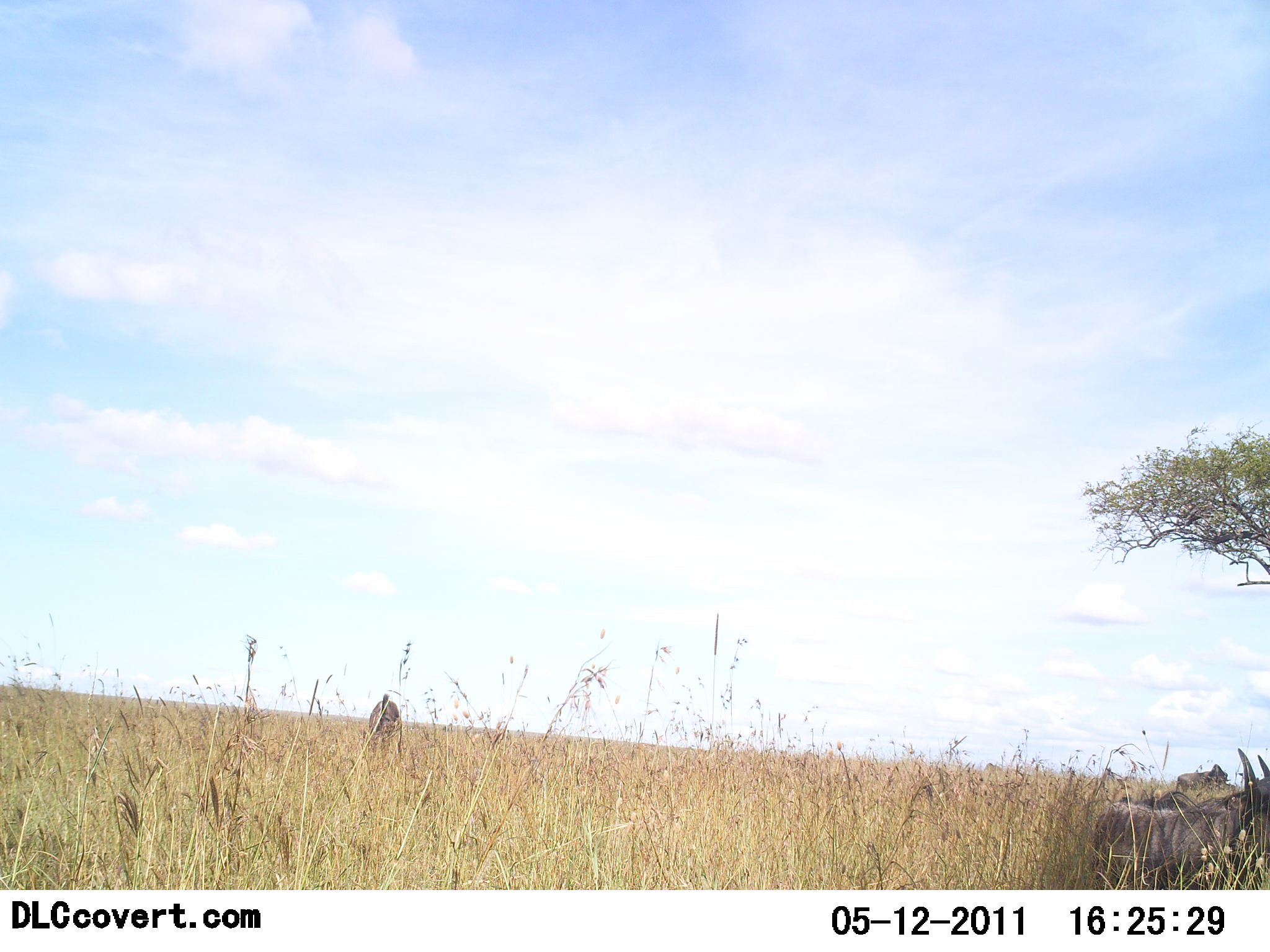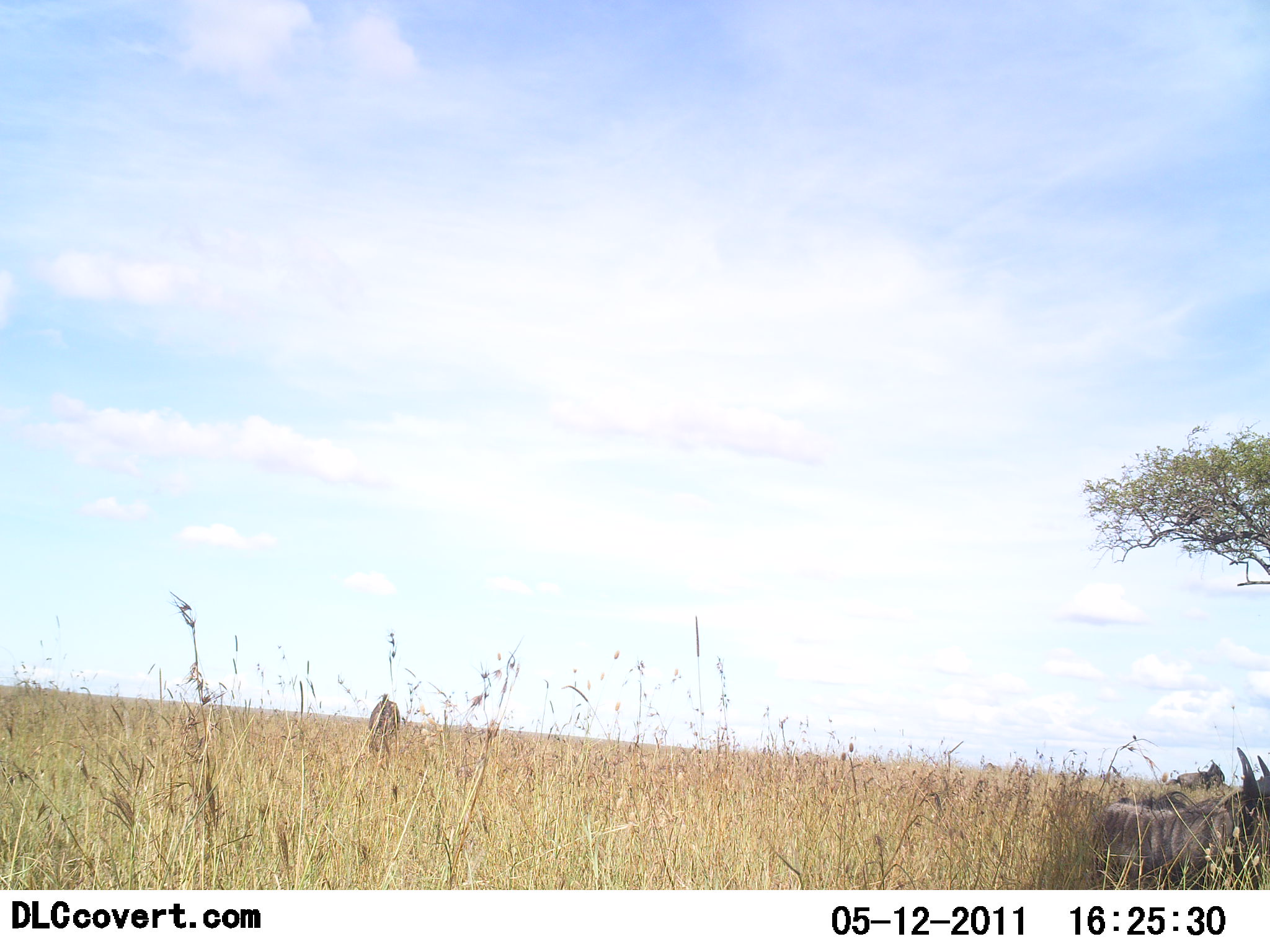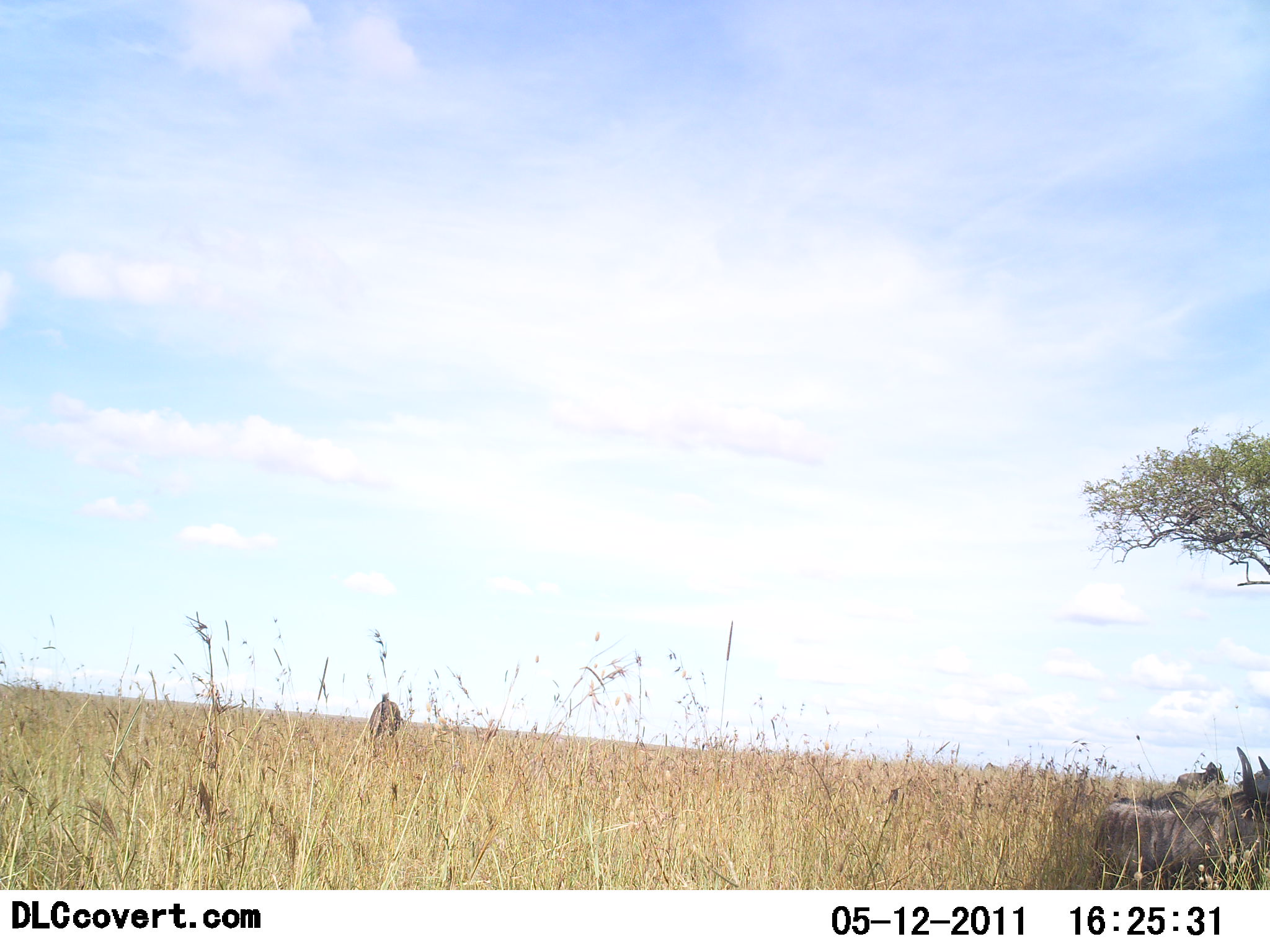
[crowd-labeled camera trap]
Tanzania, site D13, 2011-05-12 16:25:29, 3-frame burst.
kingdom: Animalia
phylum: Chordata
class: Mammalia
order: Artiodactyla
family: Bovidae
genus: Connochaetes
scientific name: Connochaetes taurinus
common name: blue wildebeest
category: wildebeest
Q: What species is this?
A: Wildebeest (blue wildebeest) (Connochaetes taurinus).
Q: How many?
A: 3.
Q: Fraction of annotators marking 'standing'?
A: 64%.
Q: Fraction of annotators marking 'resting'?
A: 45%.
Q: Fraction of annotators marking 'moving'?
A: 9%.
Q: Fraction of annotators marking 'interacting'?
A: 0%.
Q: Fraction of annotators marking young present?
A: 0%.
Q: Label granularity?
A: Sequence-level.